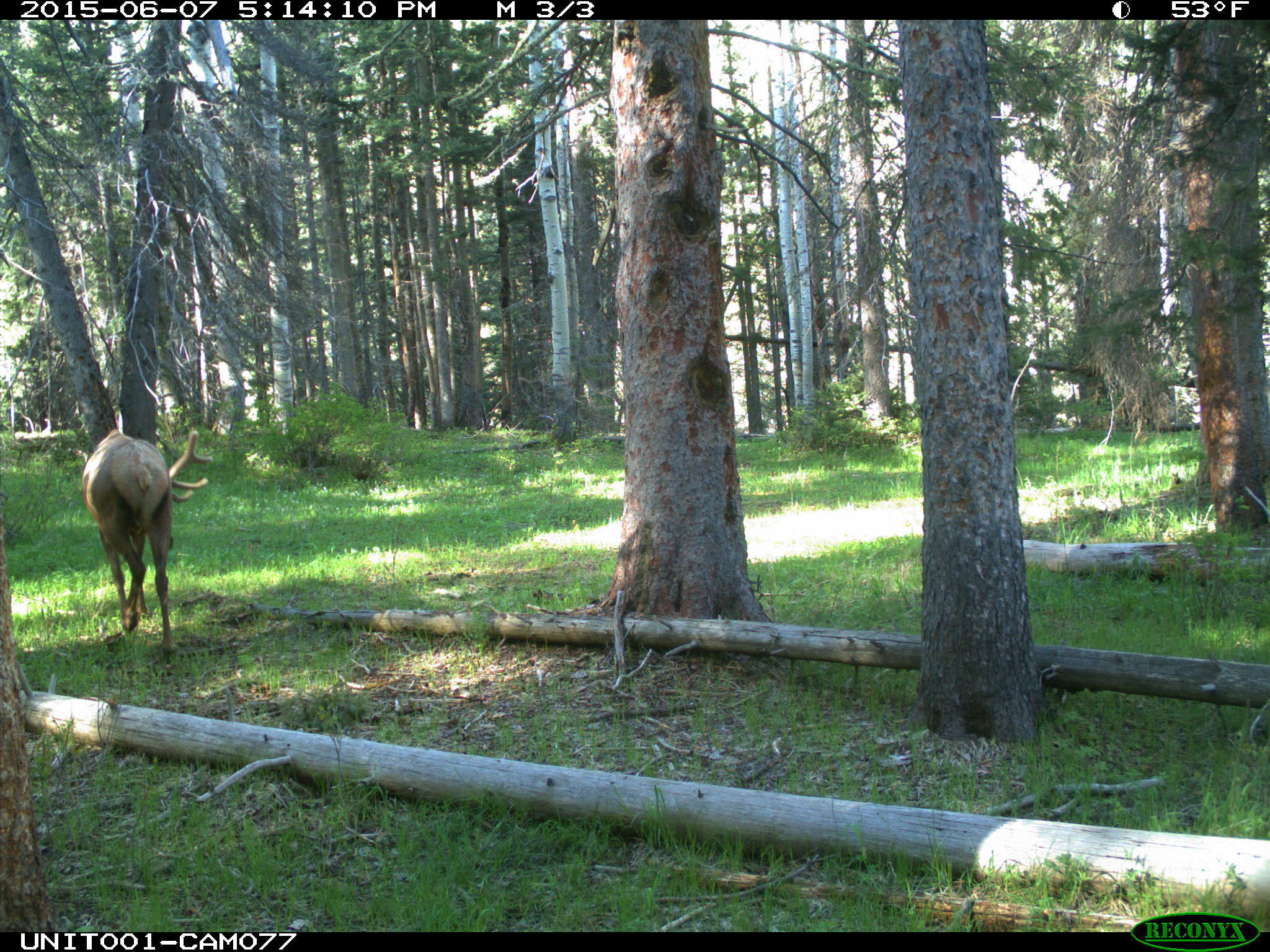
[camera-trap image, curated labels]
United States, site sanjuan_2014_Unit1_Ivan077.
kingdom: Animalia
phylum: Chordata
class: Mammalia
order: Artiodactyla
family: Cervidae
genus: Cervus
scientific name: Cervus elaphus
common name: red deer